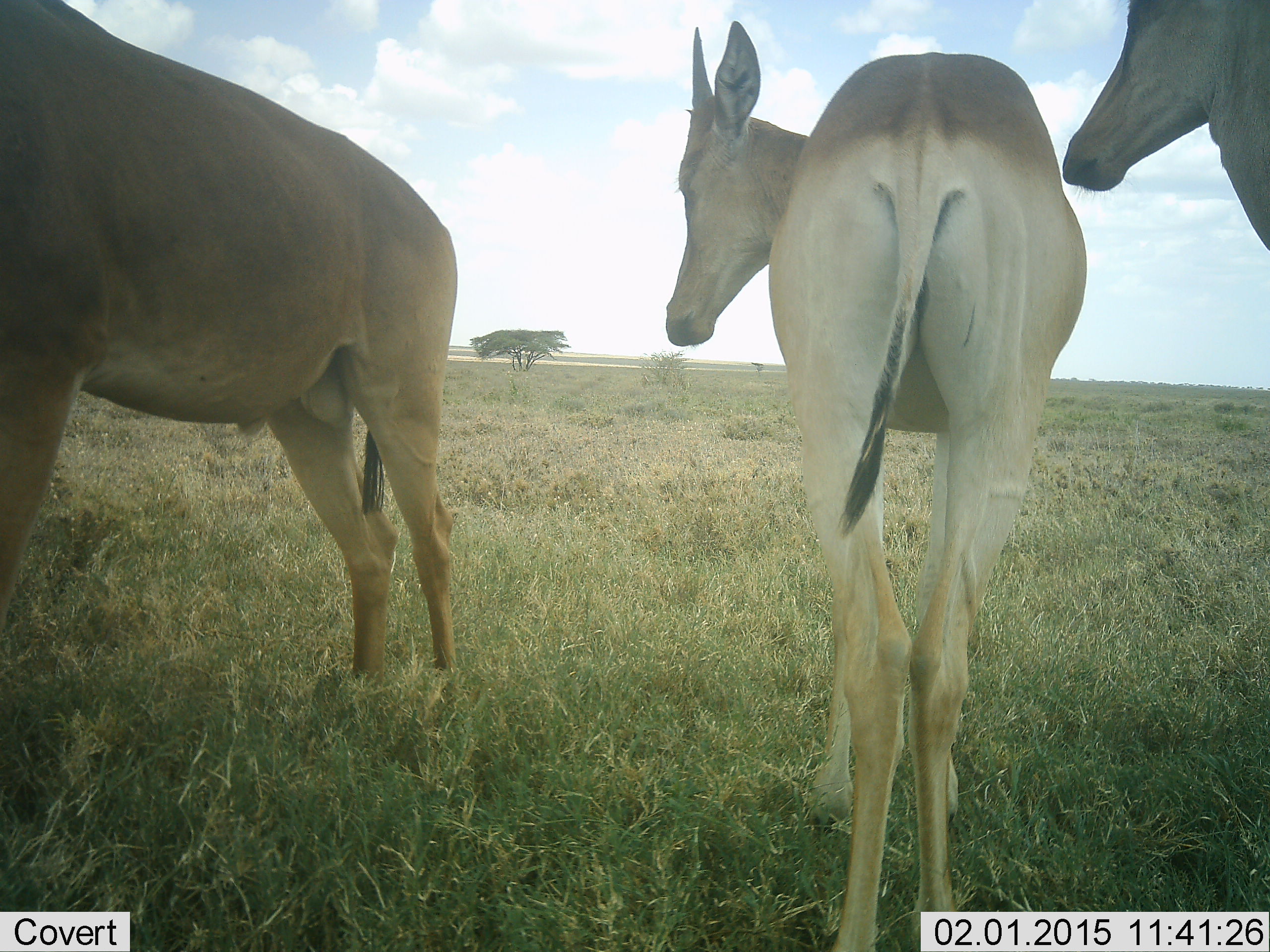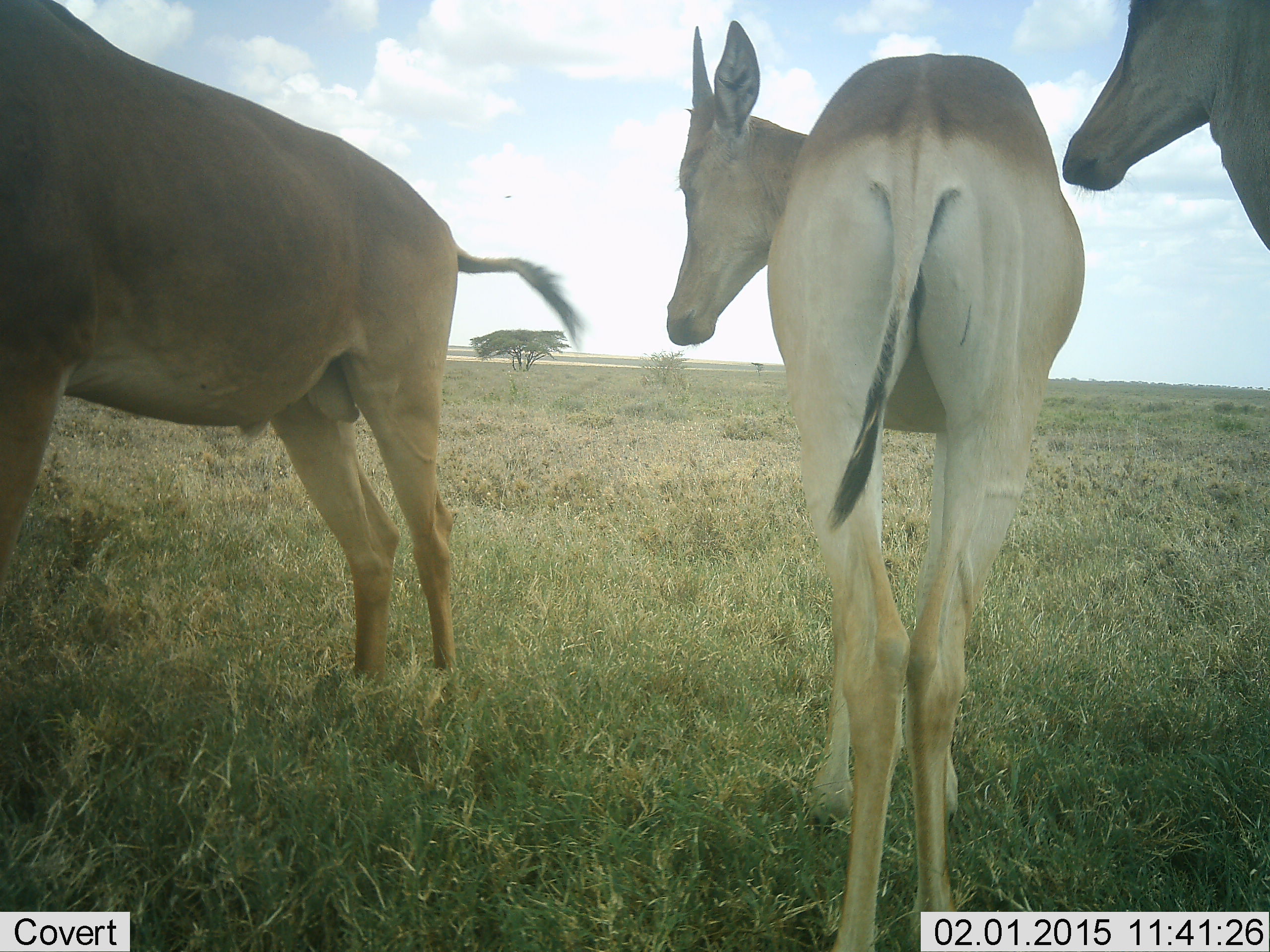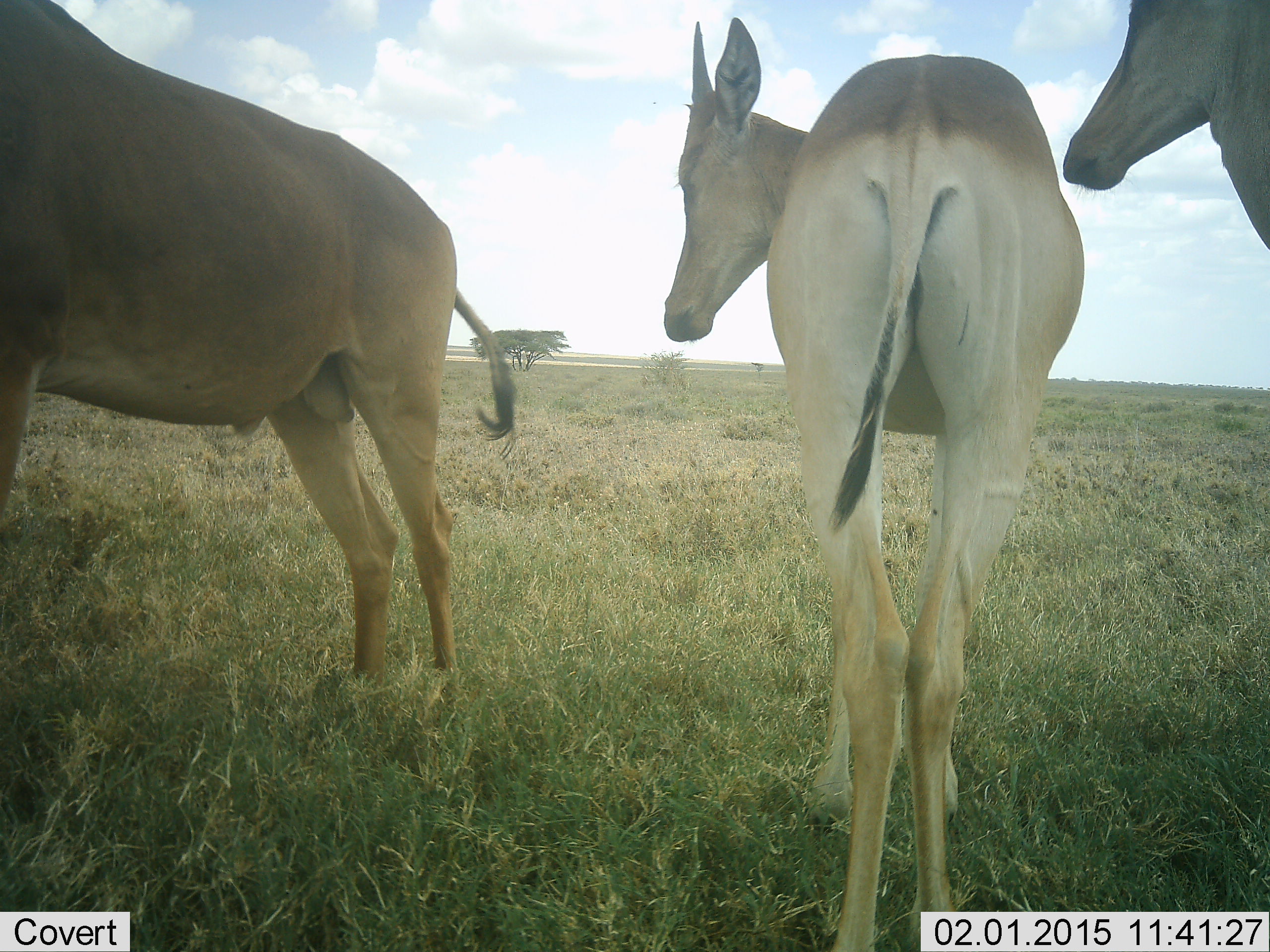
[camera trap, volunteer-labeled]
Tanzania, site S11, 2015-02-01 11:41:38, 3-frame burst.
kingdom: Animalia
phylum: Chordata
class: Mammalia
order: Artiodactyla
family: Bovidae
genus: Alcelaphus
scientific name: Alcelaphus buselaphus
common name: hartebeest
Hartebeest (Alcelaphus buselaphus), count 3. Behavior (volunteer vote fractions): standing 100%, resting 0%, moving 0%, interacting 0%. Young present (vote fraction): 50%. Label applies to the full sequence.